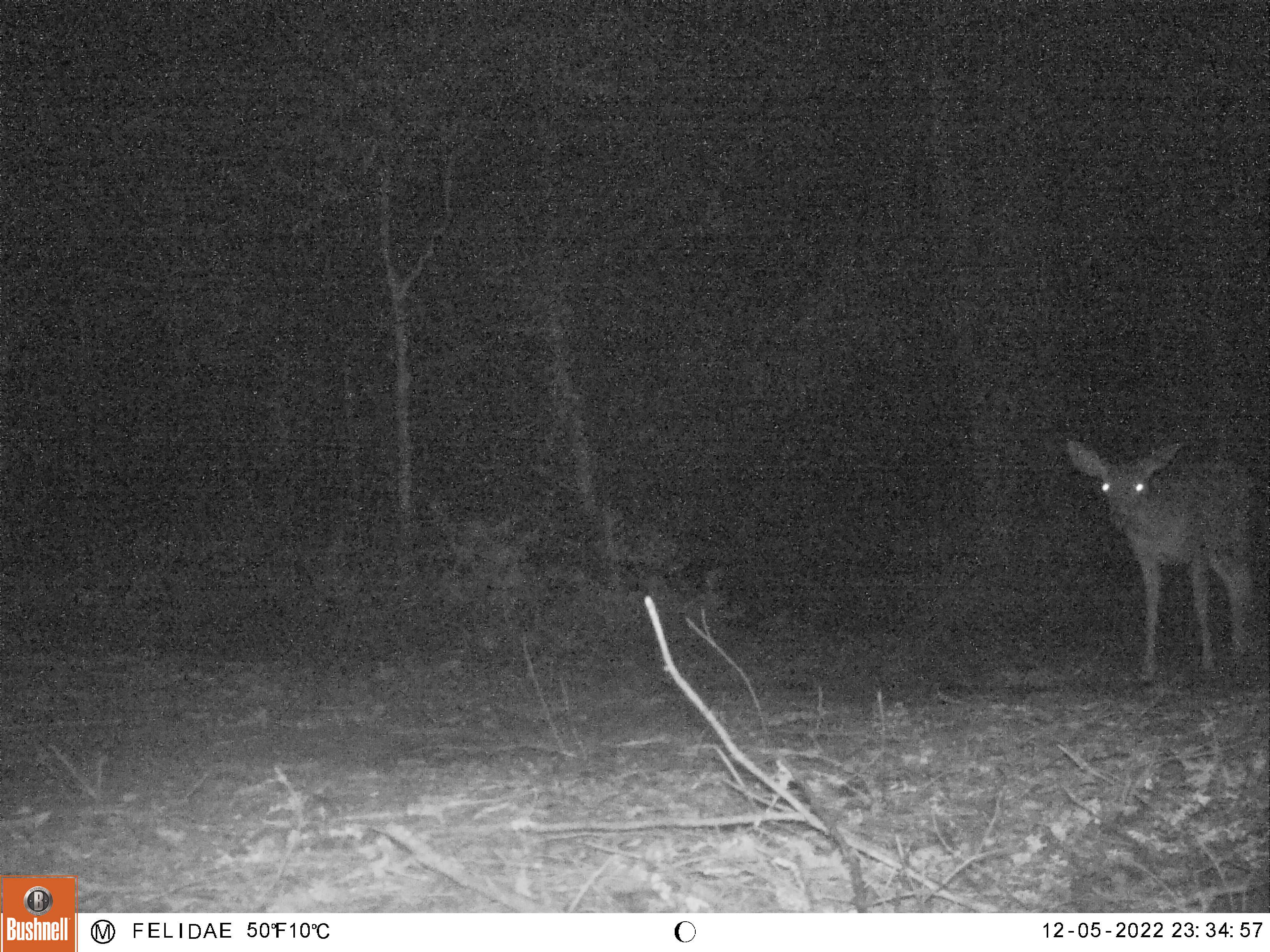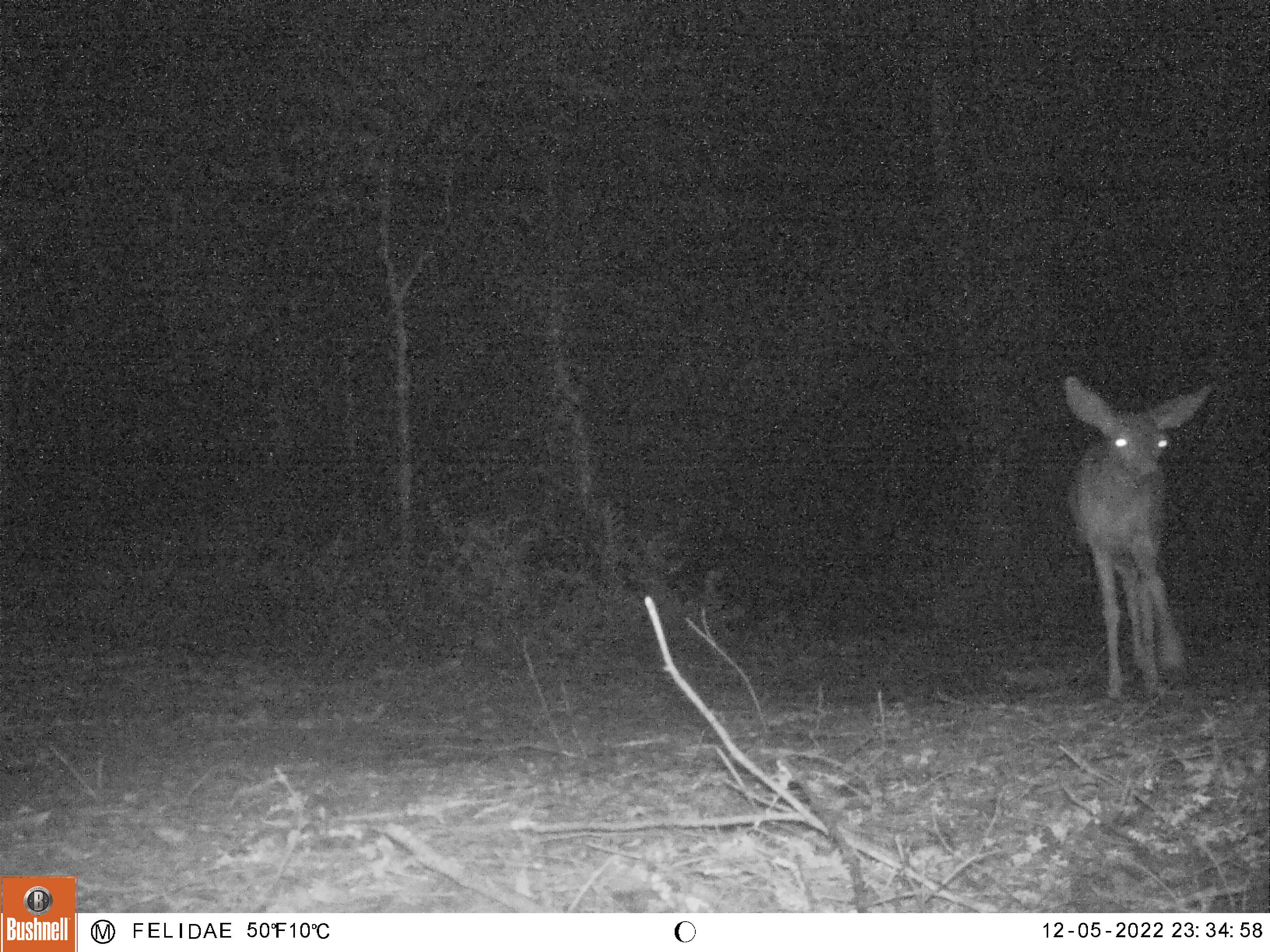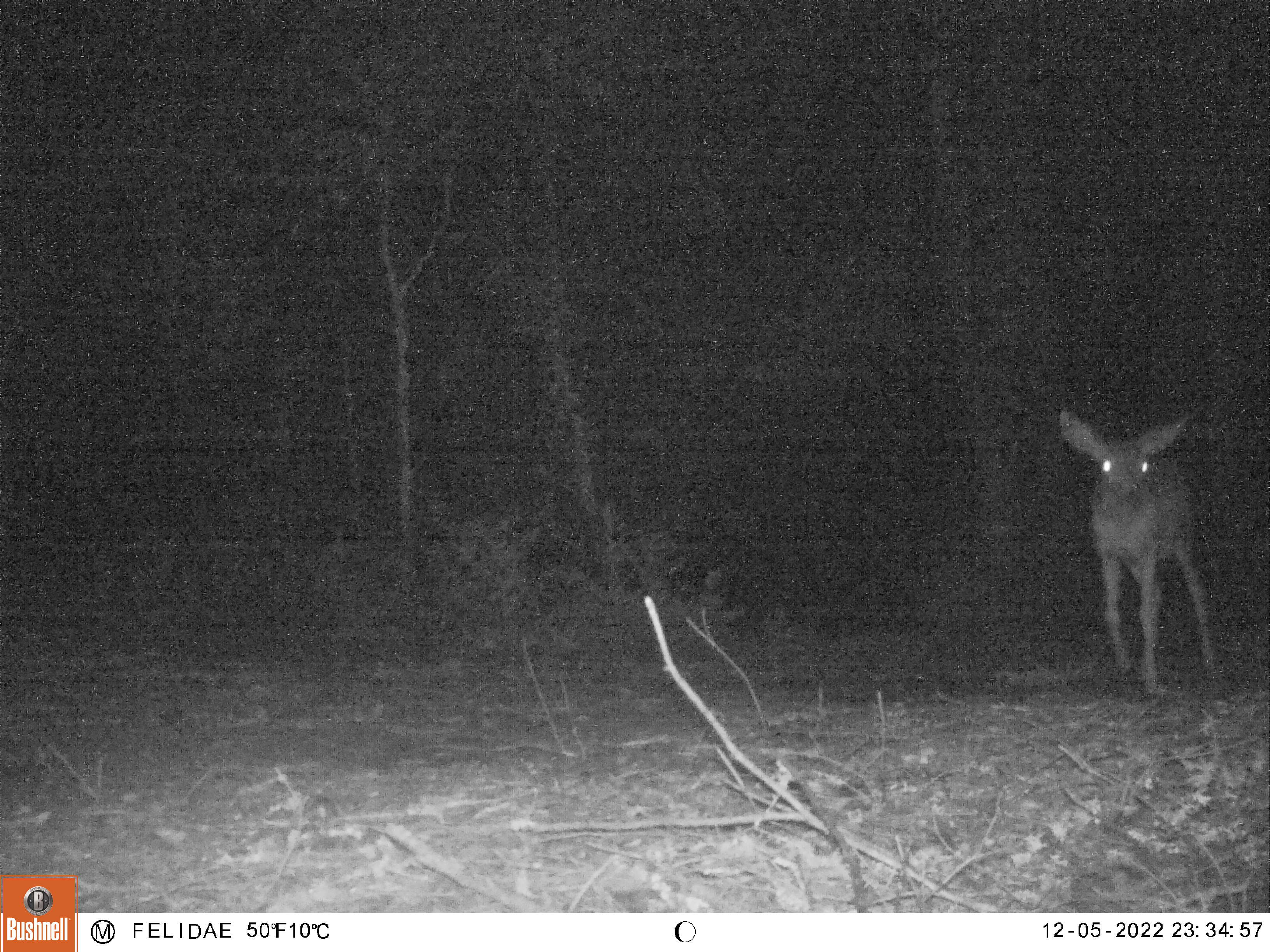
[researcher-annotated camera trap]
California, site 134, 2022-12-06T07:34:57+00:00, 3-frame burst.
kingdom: Animalia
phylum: Chordata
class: Mammalia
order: Artiodactyla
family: Cervidae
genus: Odocoileus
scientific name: Odocoileus hemionus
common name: mule deer